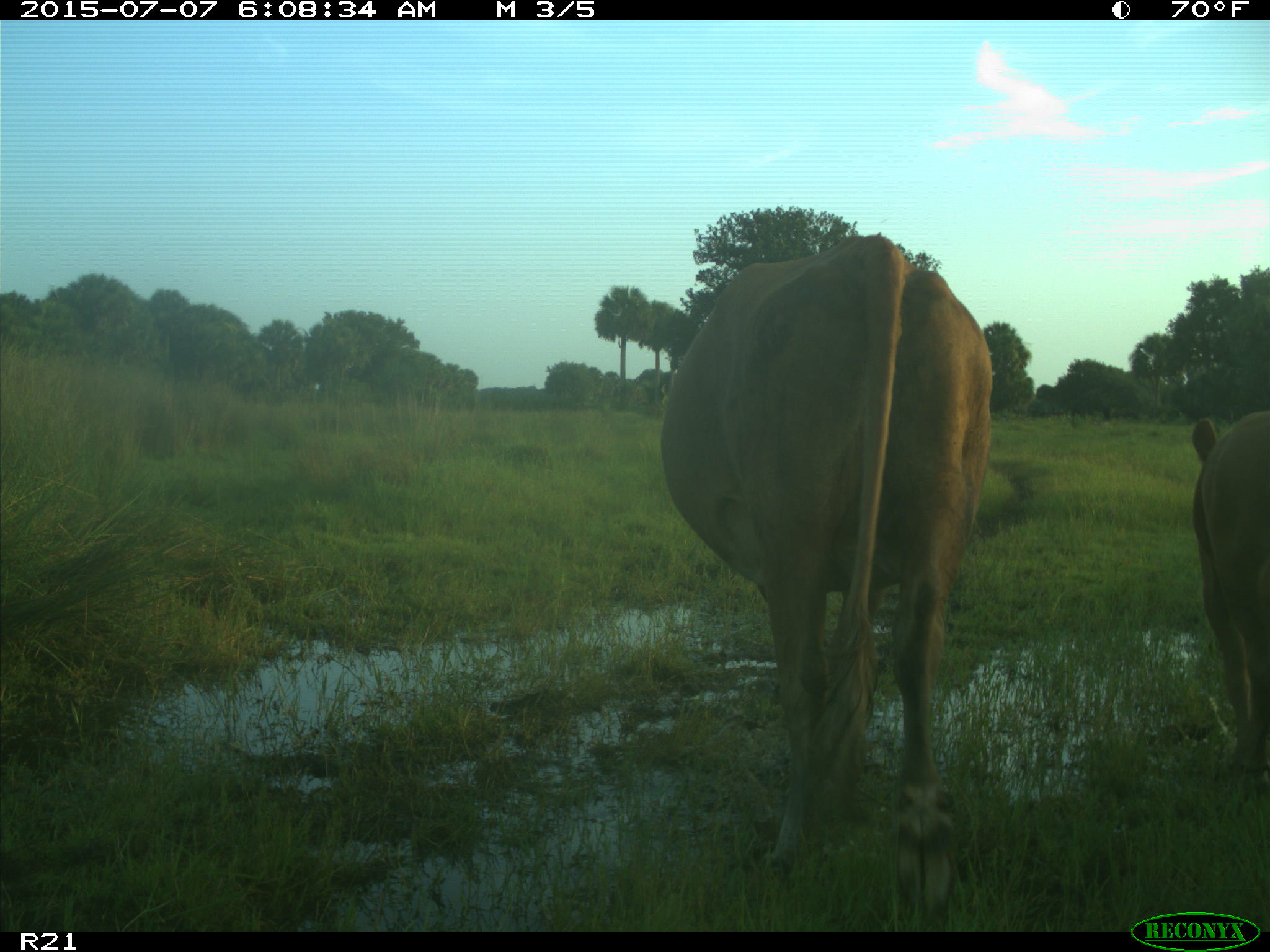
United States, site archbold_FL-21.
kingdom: Animalia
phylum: Chordata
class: Mammalia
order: Artiodactyla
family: Bovidae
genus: Bos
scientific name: Bos taurus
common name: domestic cow